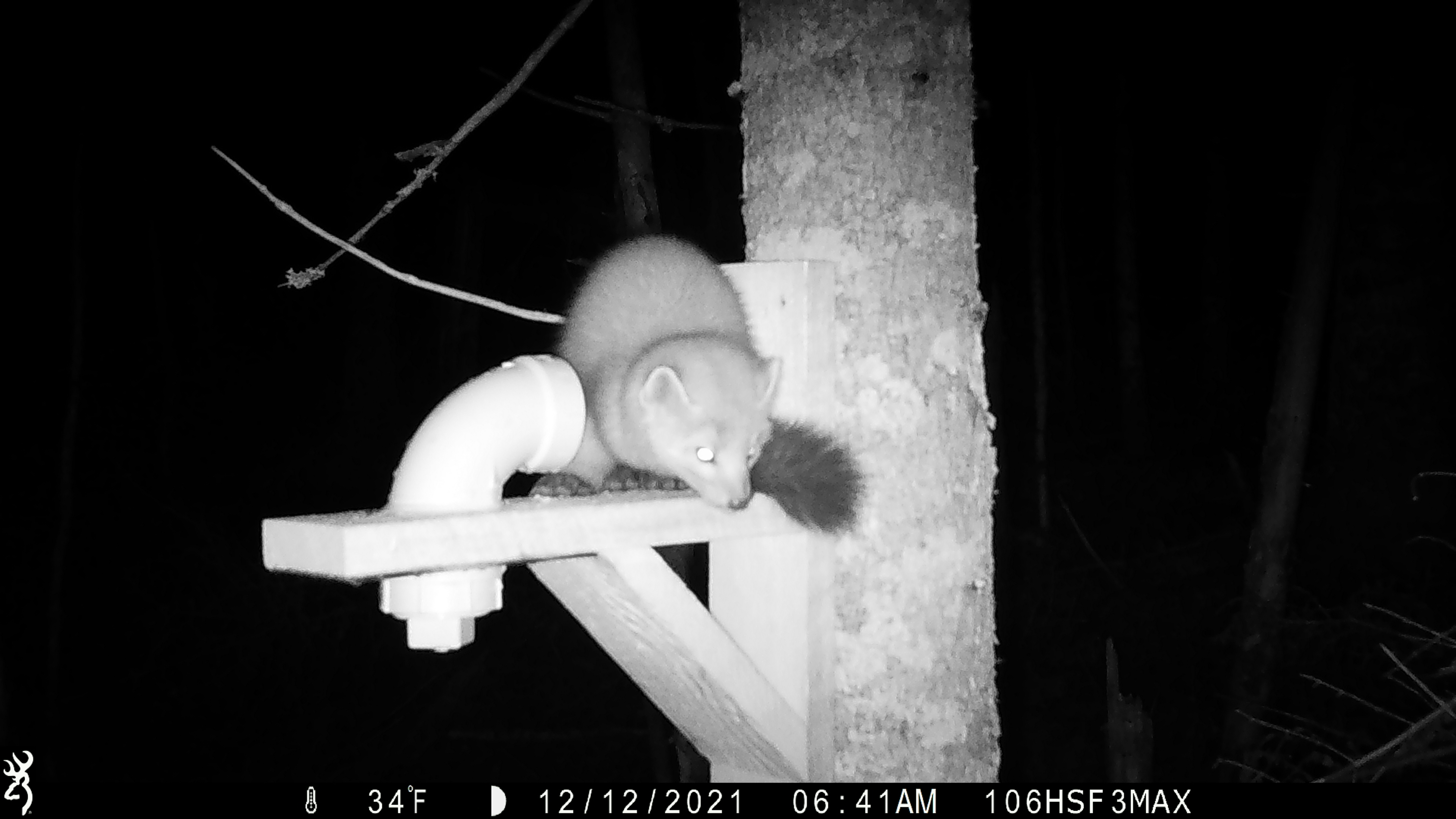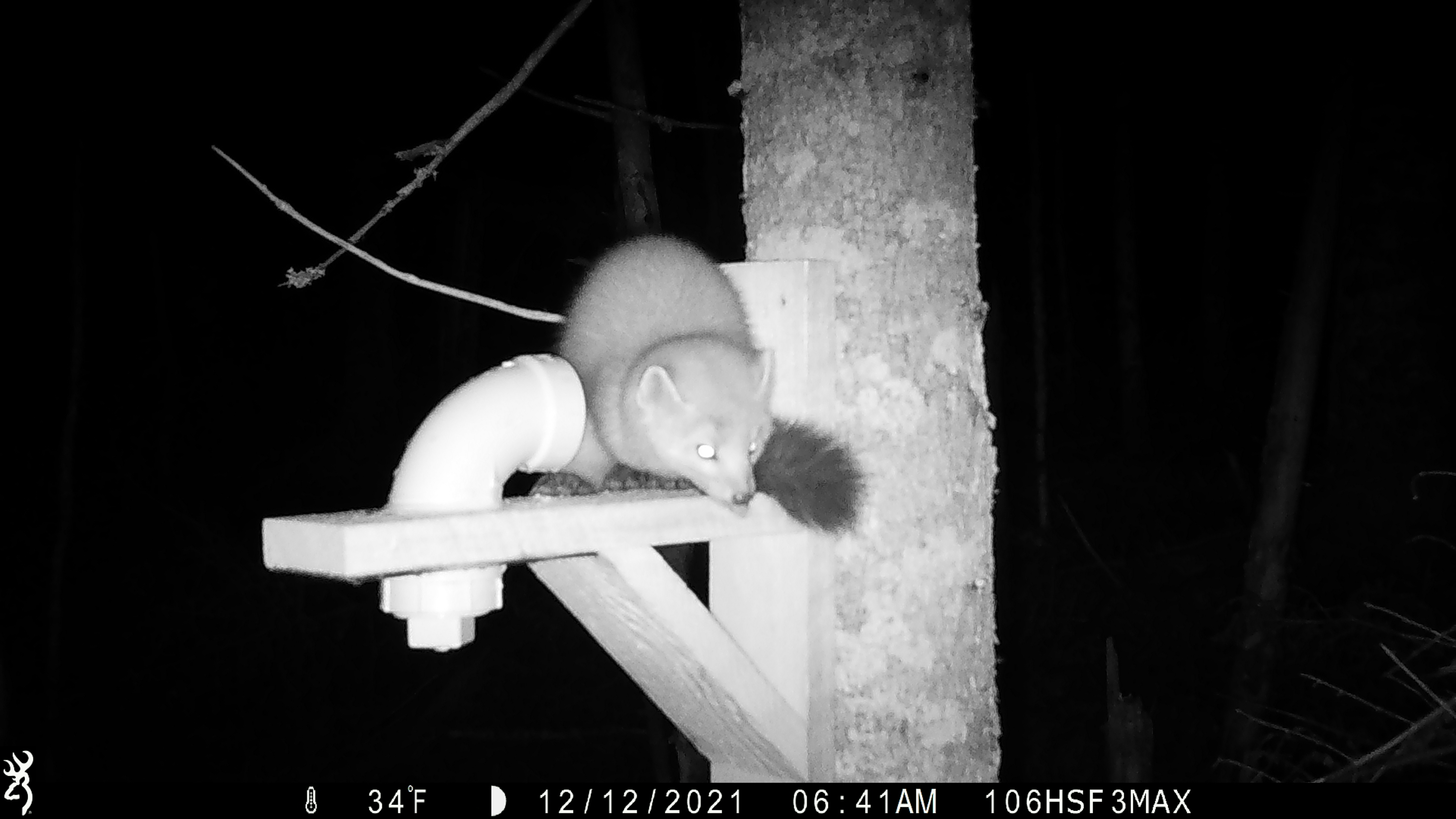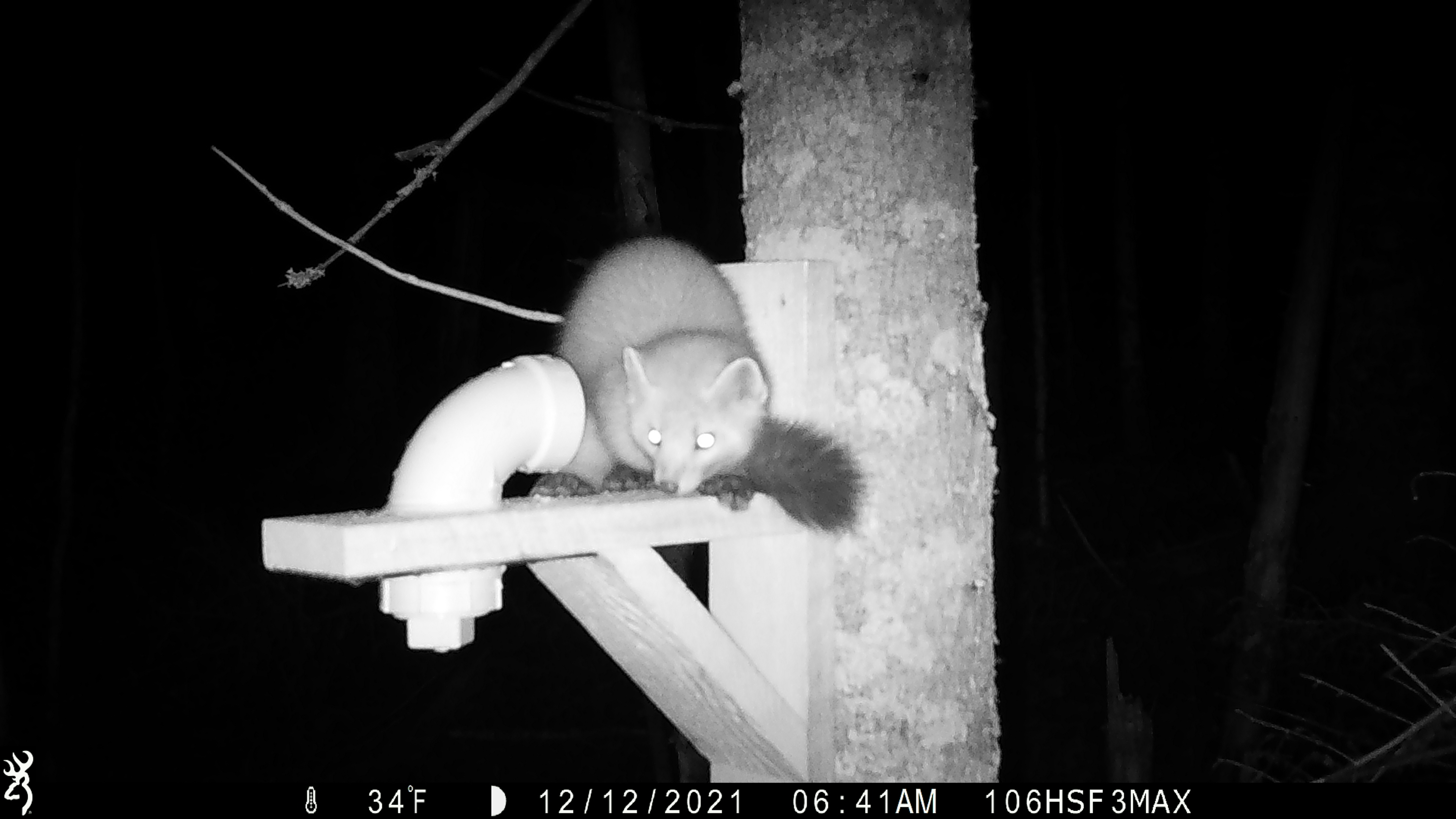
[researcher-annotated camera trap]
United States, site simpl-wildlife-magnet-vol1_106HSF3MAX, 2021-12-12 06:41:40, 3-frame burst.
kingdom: Animalia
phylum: Chordata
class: Mammalia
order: Carnivora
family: Mustelidae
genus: Martes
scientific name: Martes americana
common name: american marten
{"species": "american marten (Martes americana)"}